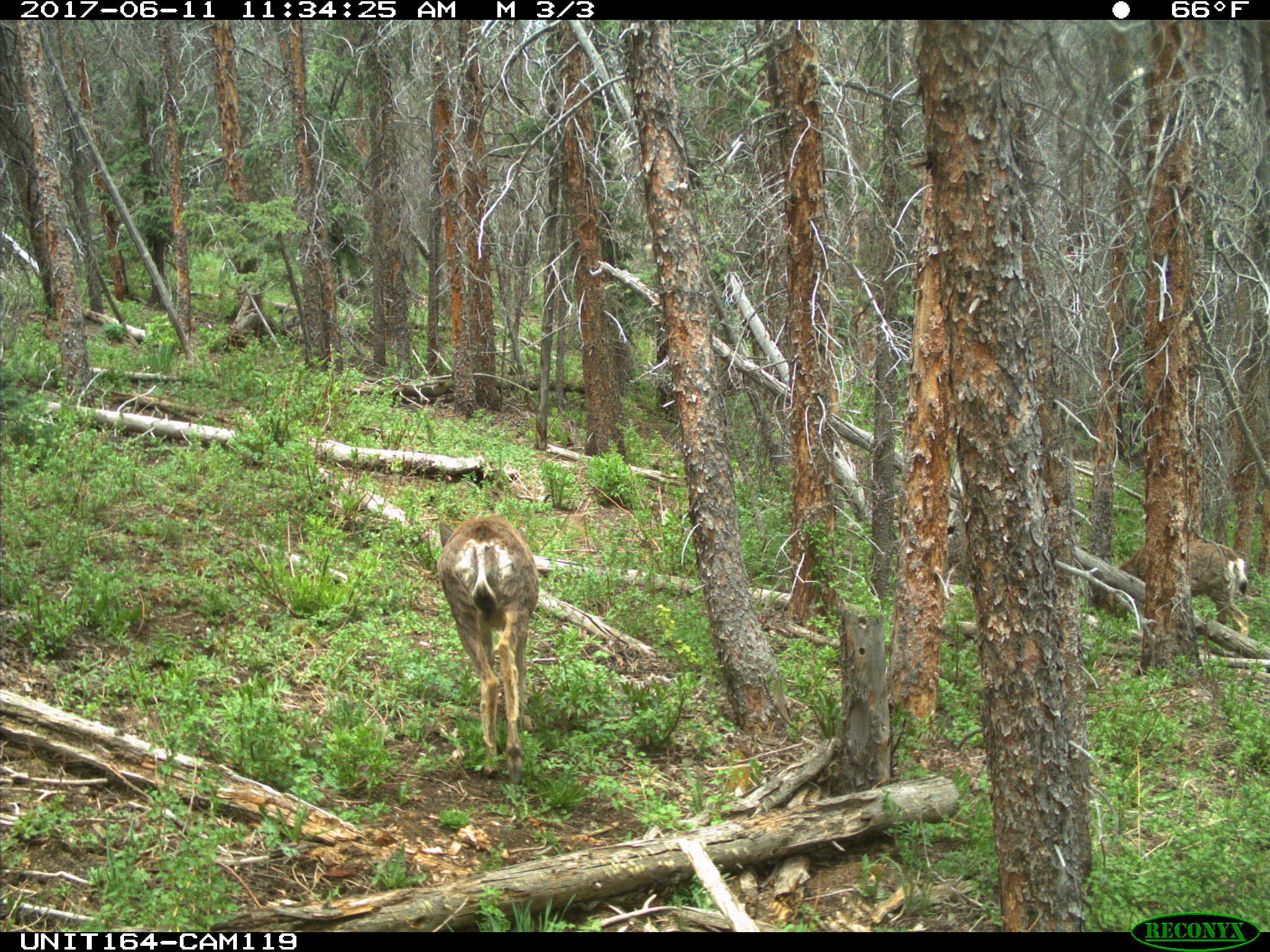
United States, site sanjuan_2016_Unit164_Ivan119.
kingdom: Animalia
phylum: Chordata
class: Mammalia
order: Artiodactyla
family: Cervidae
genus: Odocoileus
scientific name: Odocoileus hemionus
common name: mule deer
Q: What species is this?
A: Odocoileus hemionus (mule deer).